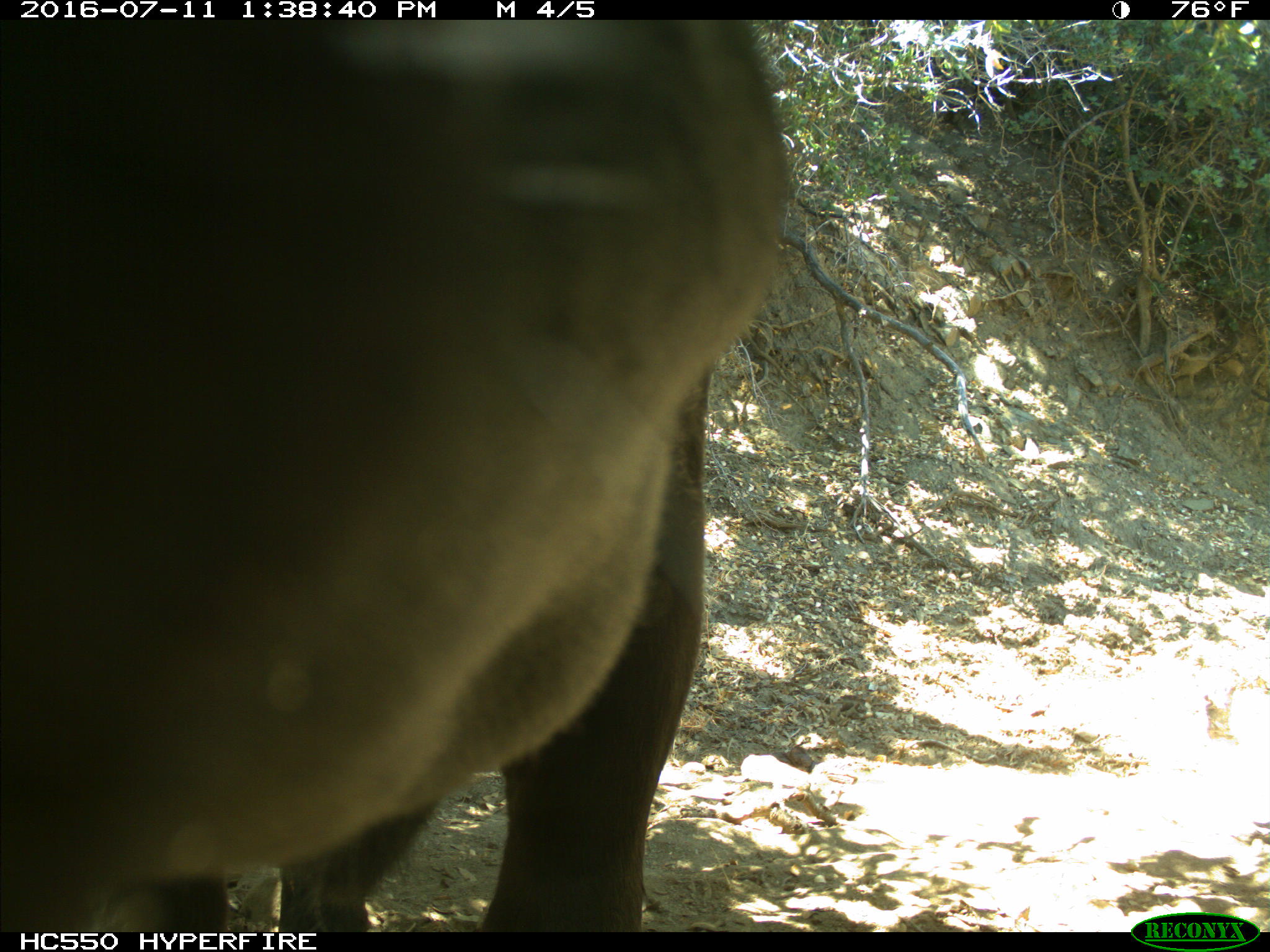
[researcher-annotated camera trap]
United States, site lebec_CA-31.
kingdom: Animalia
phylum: Chordata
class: Mammalia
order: Artiodactyla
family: Bovidae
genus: Bos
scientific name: Bos taurus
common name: domestic cow